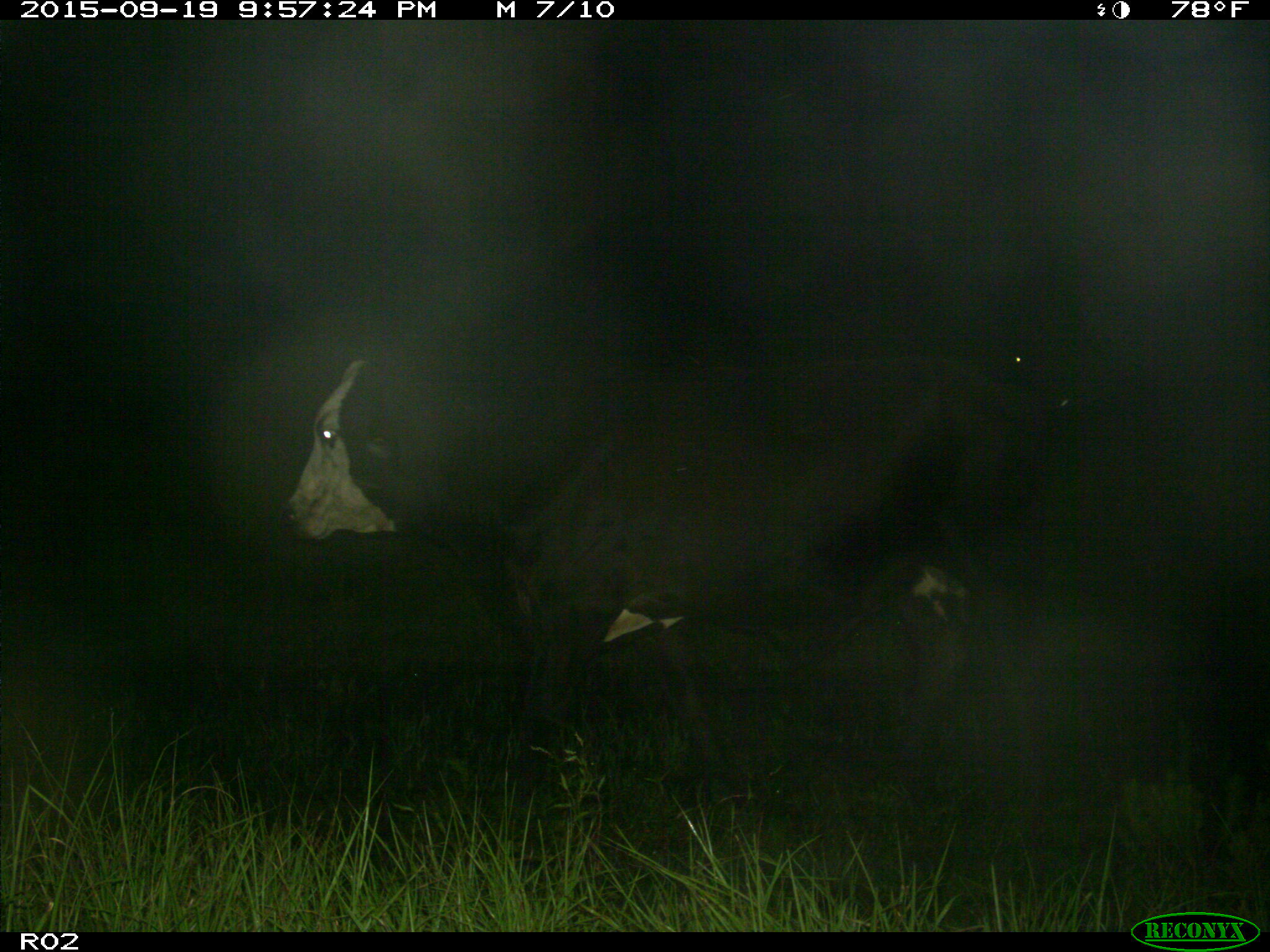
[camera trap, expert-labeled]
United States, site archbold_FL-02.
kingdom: Animalia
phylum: Chordata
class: Mammalia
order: Artiodactyla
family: Bovidae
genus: Bos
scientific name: Bos taurus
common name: domestic cow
Bos taurus (domestic cow).